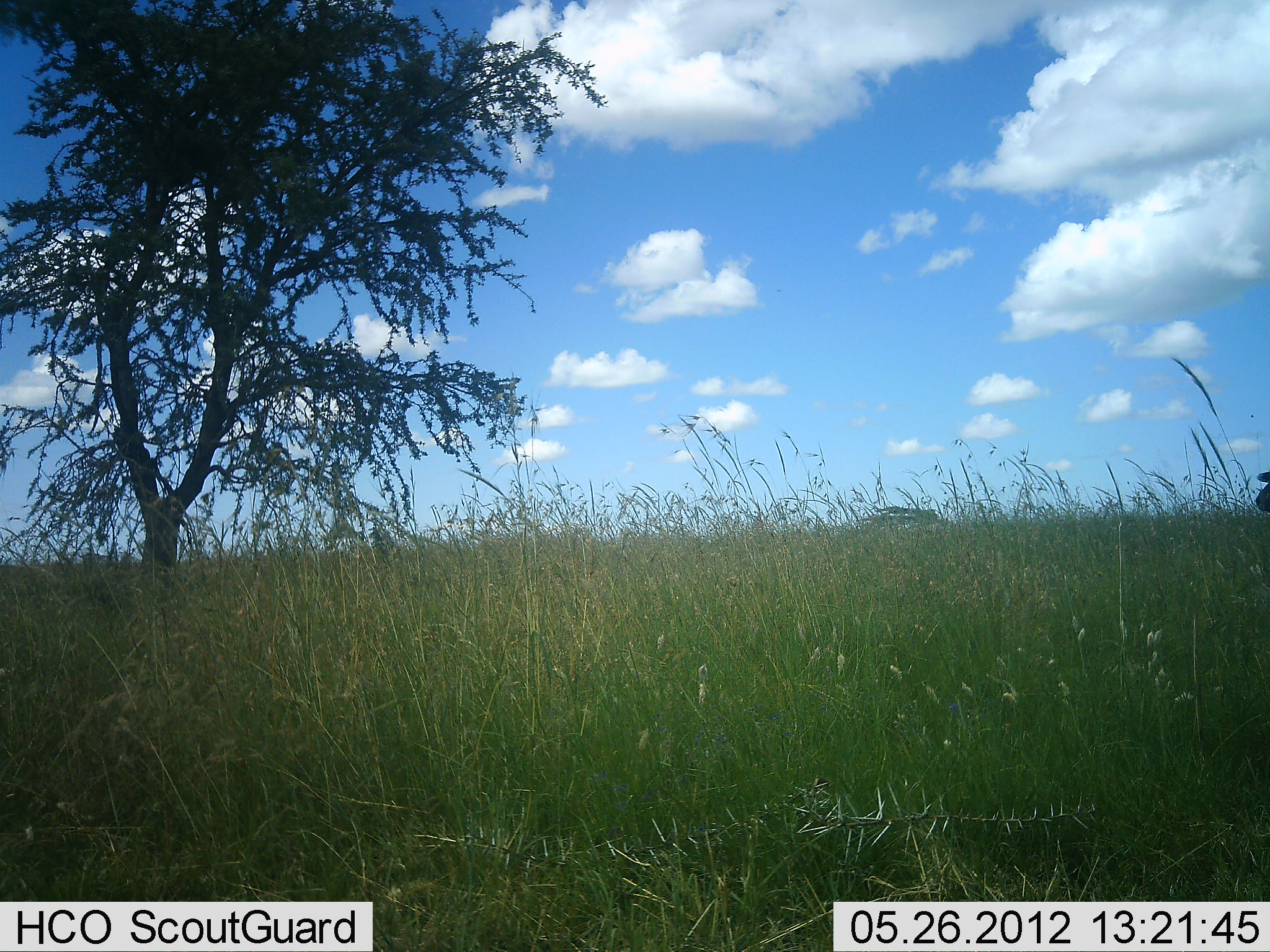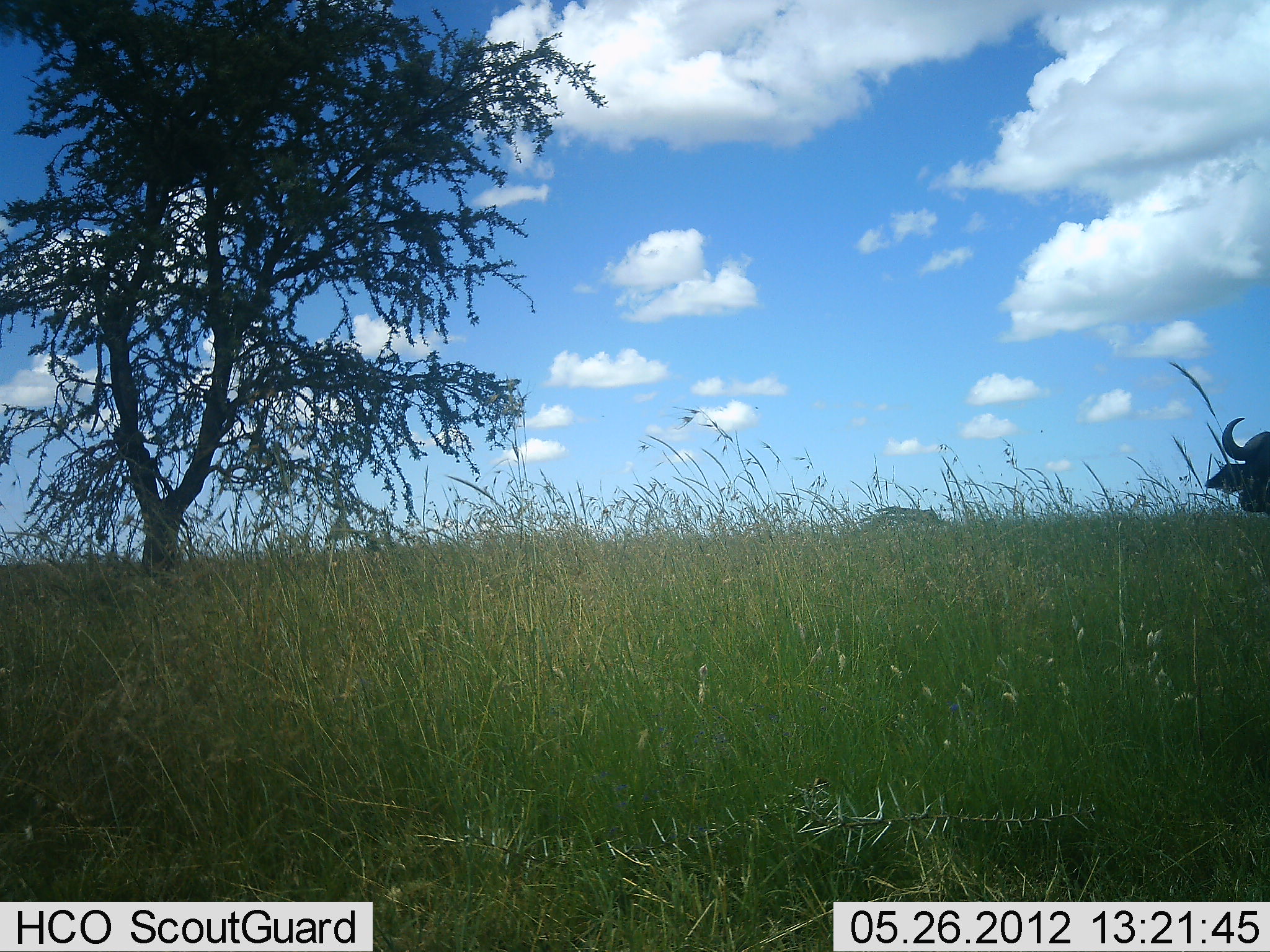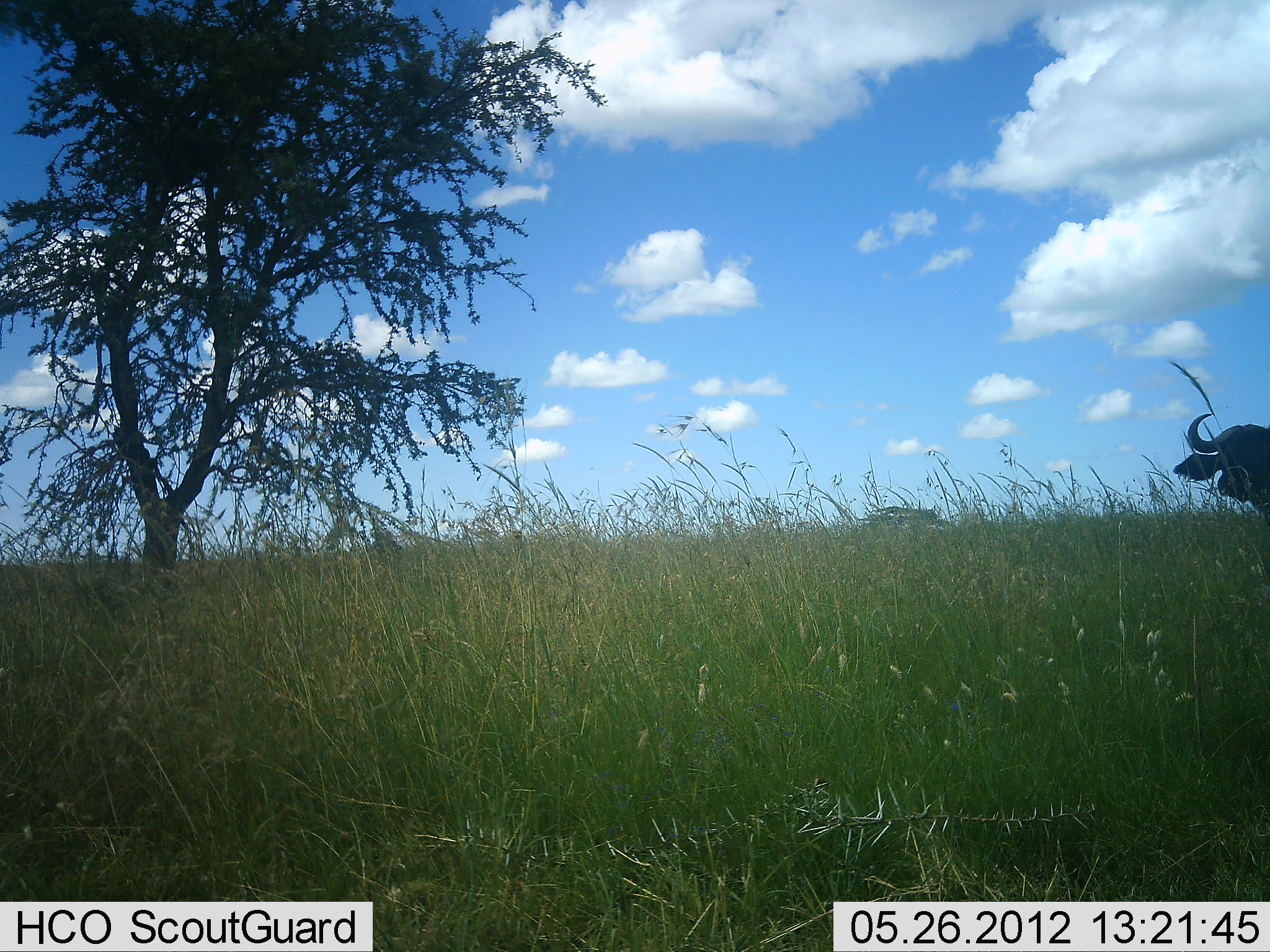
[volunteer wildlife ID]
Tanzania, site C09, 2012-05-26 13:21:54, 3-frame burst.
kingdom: Animalia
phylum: Chordata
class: Mammalia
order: Artiodactyla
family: Bovidae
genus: Syncerus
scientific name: Syncerus caffer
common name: cape buffalo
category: buffalo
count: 1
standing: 20%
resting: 0%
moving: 80%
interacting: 0%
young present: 0%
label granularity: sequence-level